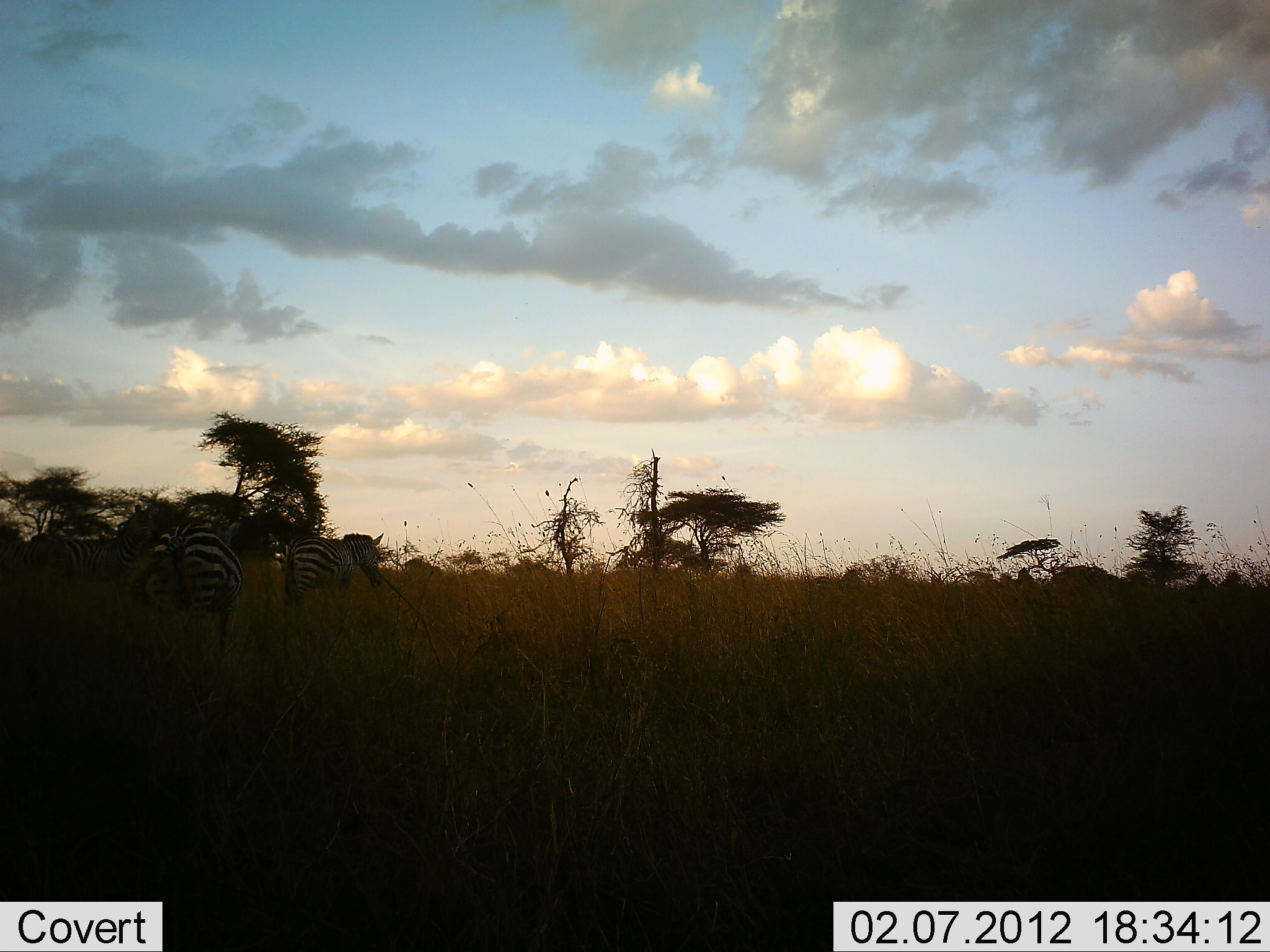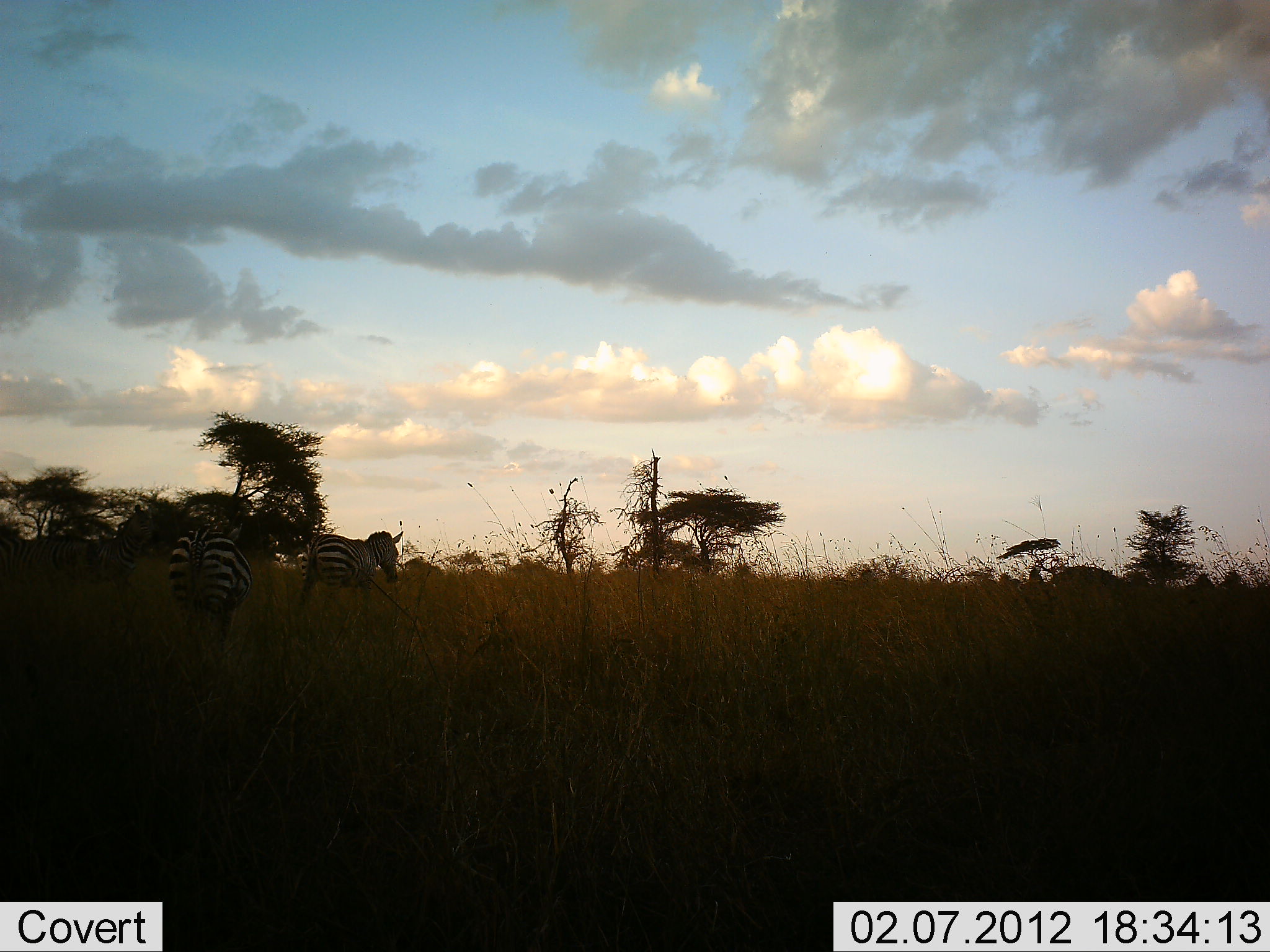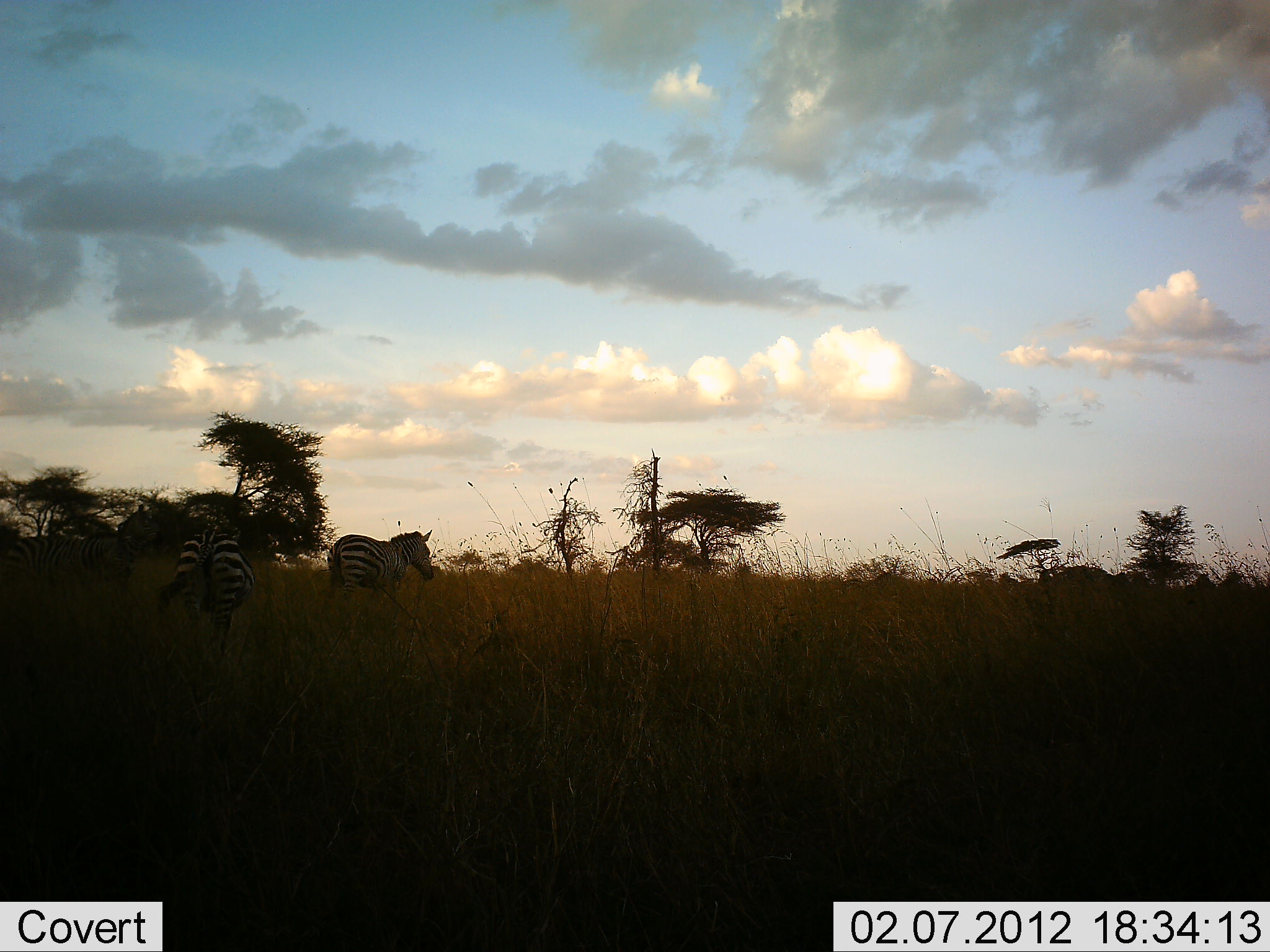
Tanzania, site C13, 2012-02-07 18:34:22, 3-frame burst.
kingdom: Animalia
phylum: Chordata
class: Mammalia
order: Perissodactyla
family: Equidae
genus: Equus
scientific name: Equus quagga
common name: plains zebra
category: zebra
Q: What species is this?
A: Zebra (plains zebra) (Equus quagga).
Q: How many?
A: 4.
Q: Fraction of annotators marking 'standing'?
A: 7%.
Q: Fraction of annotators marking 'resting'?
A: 7%.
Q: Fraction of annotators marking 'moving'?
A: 93%.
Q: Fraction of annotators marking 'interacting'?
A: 0%.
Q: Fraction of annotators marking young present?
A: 0%.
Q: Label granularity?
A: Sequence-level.